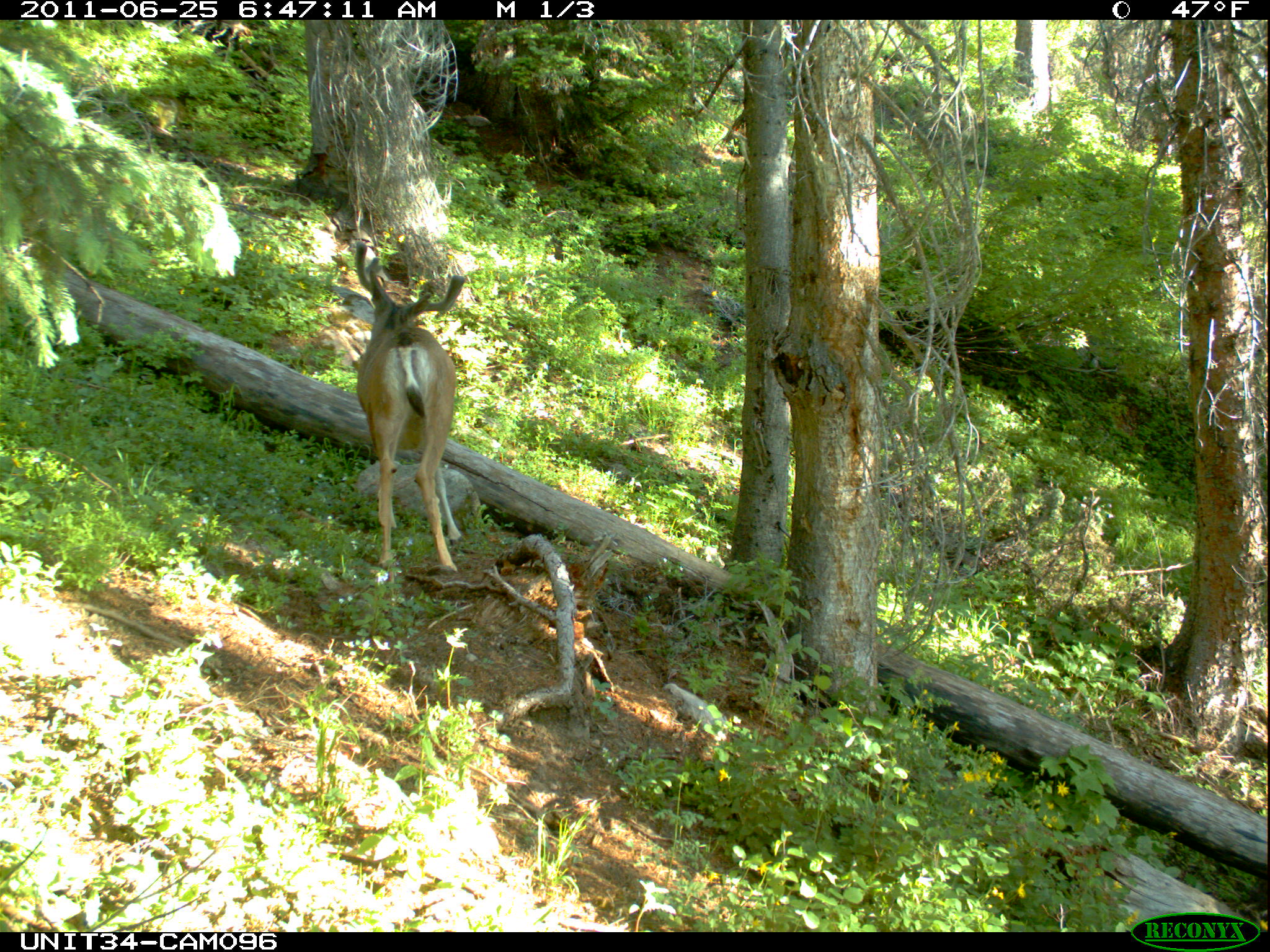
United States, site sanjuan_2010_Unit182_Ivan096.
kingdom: Animalia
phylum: Chordata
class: Mammalia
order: Artiodactyla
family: Cervidae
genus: Odocoileus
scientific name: Odocoileus hemionus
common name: mule deer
Odocoileus hemionus (mule deer).